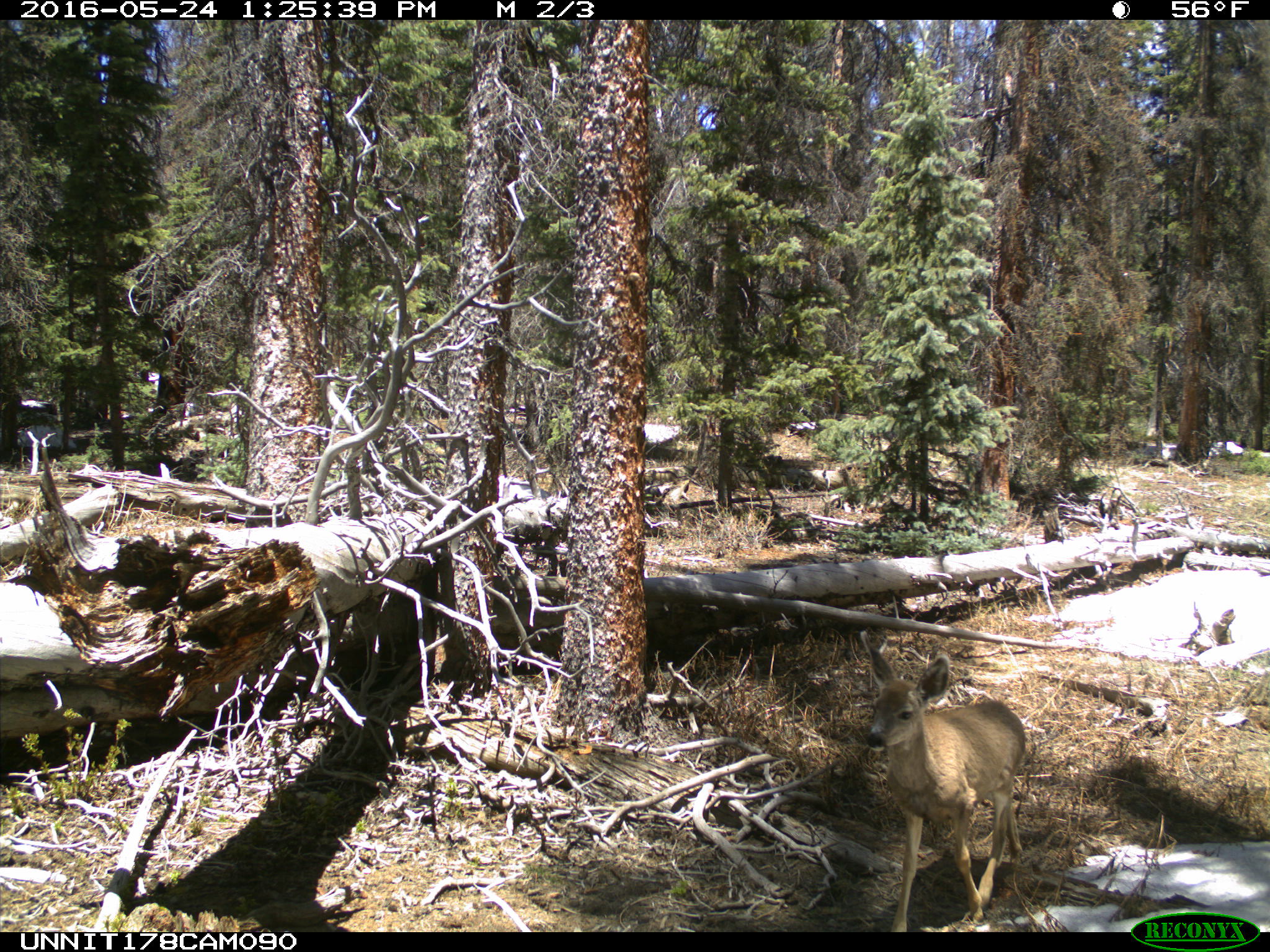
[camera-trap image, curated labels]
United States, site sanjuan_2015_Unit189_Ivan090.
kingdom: Animalia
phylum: Chordata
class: Mammalia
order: Artiodactyla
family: Cervidae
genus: Odocoileus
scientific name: Odocoileus hemionus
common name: mule deer